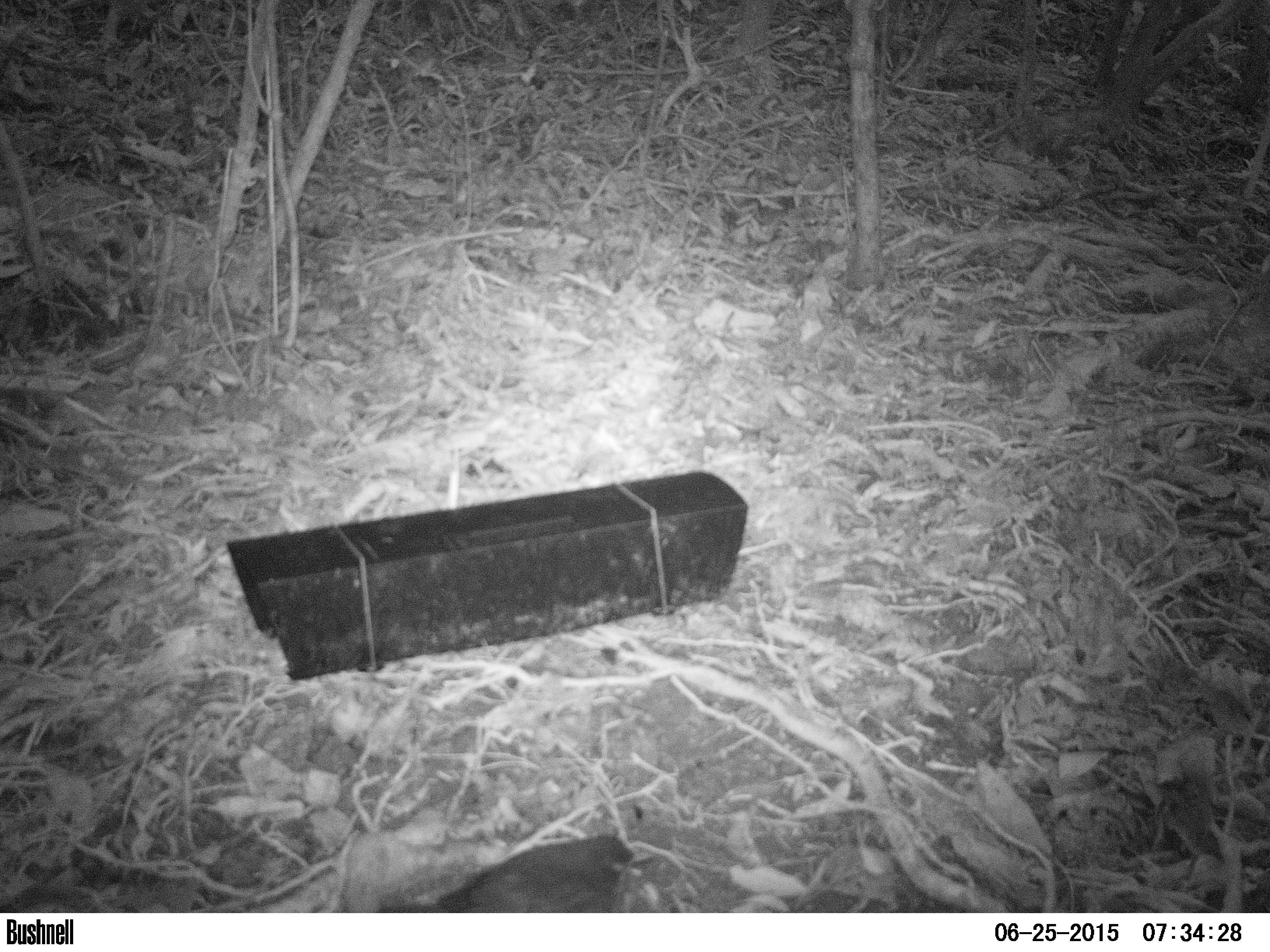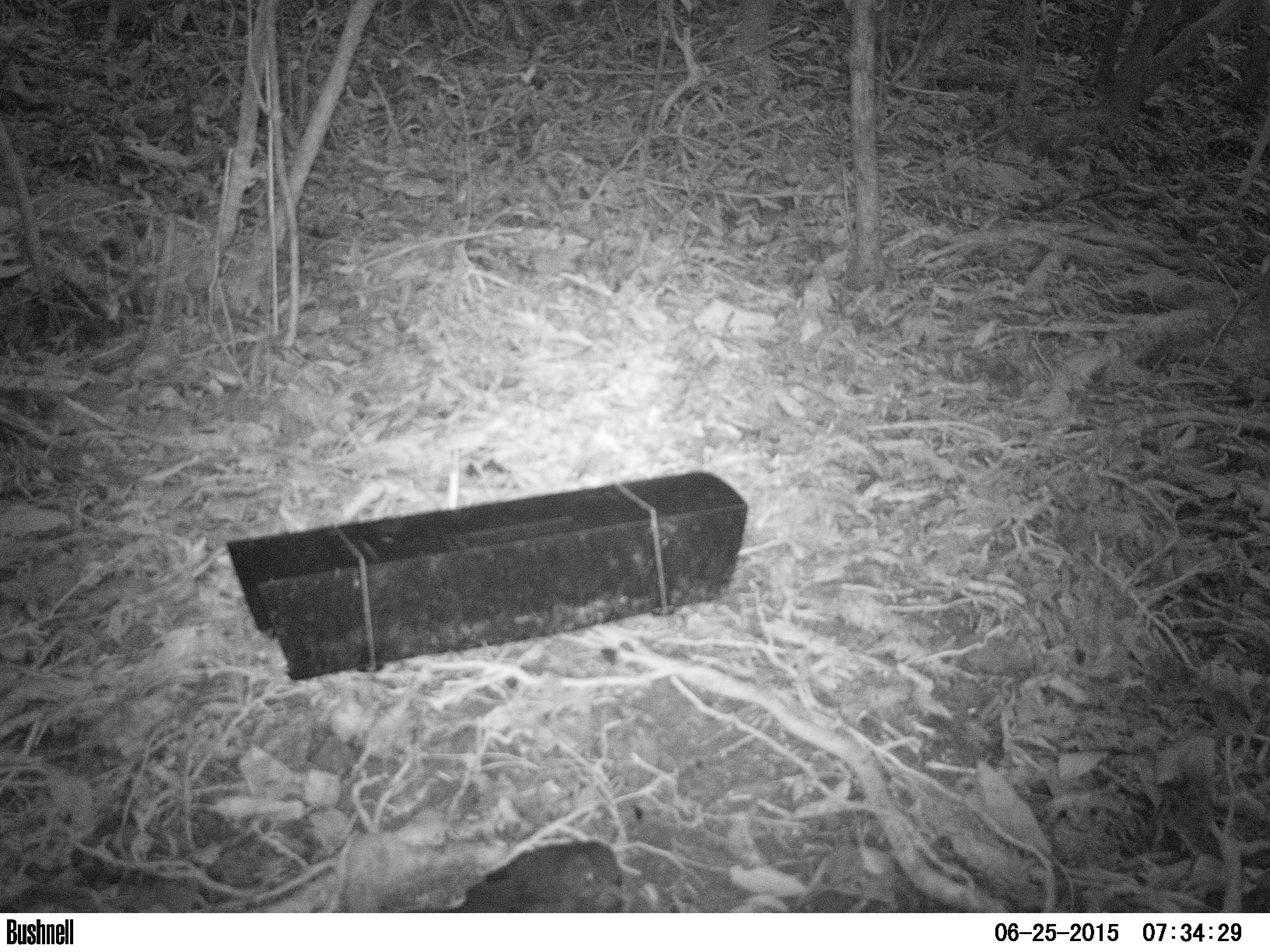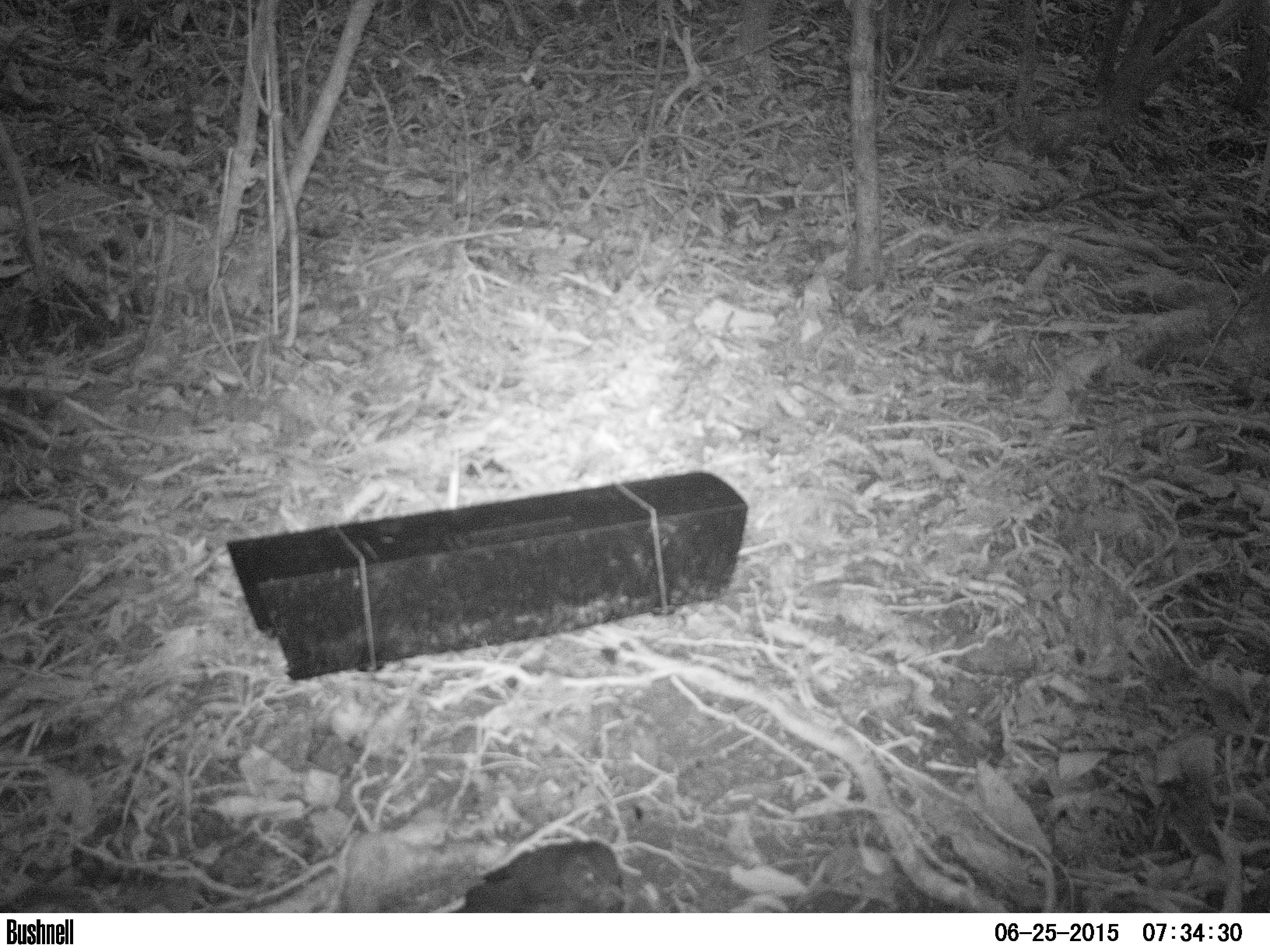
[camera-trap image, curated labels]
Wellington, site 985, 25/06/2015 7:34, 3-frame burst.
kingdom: Animalia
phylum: Chordata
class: Aves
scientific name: Aves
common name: bird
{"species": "bird (Aves)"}